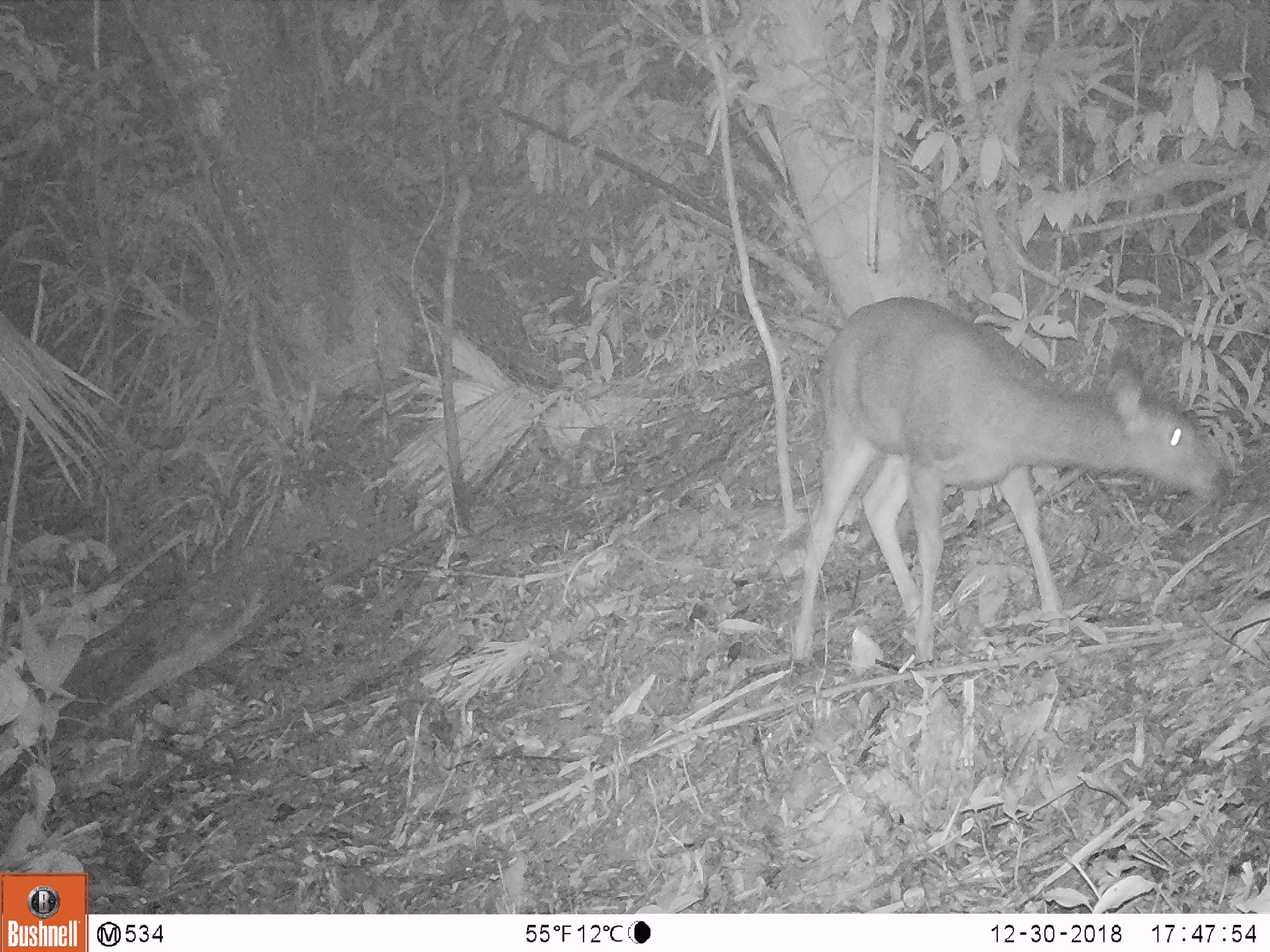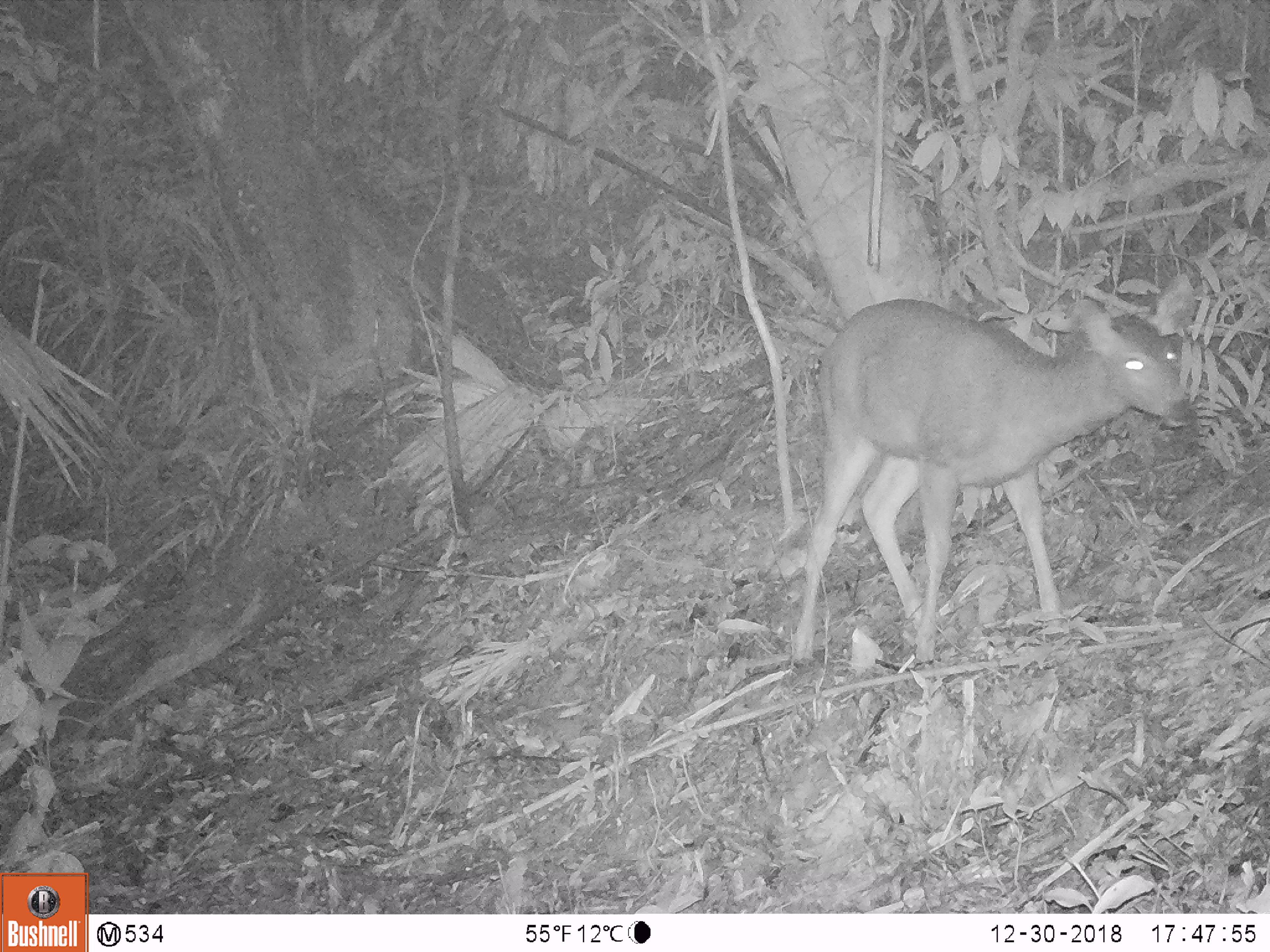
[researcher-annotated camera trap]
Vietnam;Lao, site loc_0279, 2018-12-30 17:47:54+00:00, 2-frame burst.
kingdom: Animalia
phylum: Chordata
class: Mammalia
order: Artiodactyla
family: Cervidae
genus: Rusa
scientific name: Rusa unicolor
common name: sambar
Sambar (Rusa unicolor). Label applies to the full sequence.